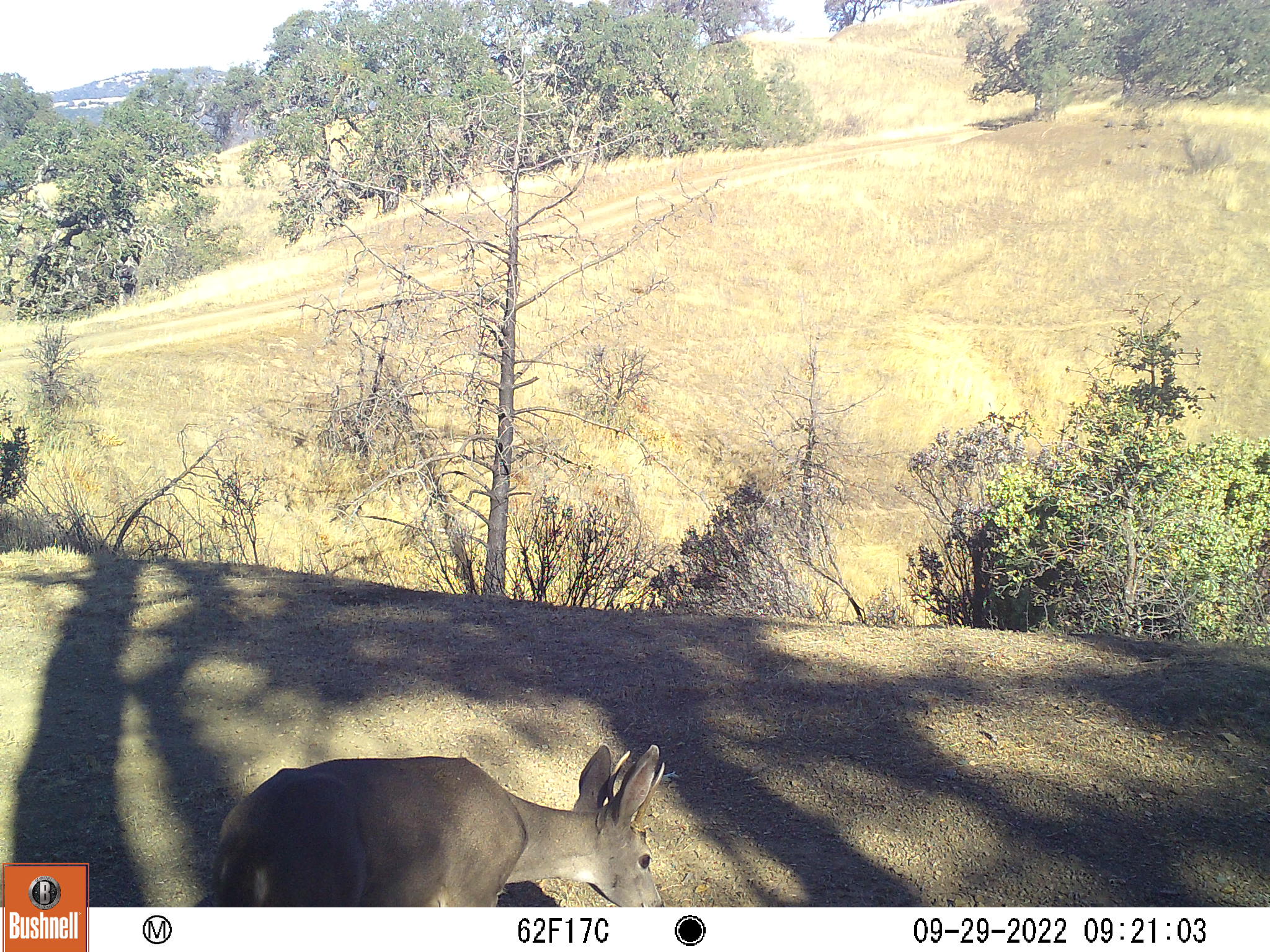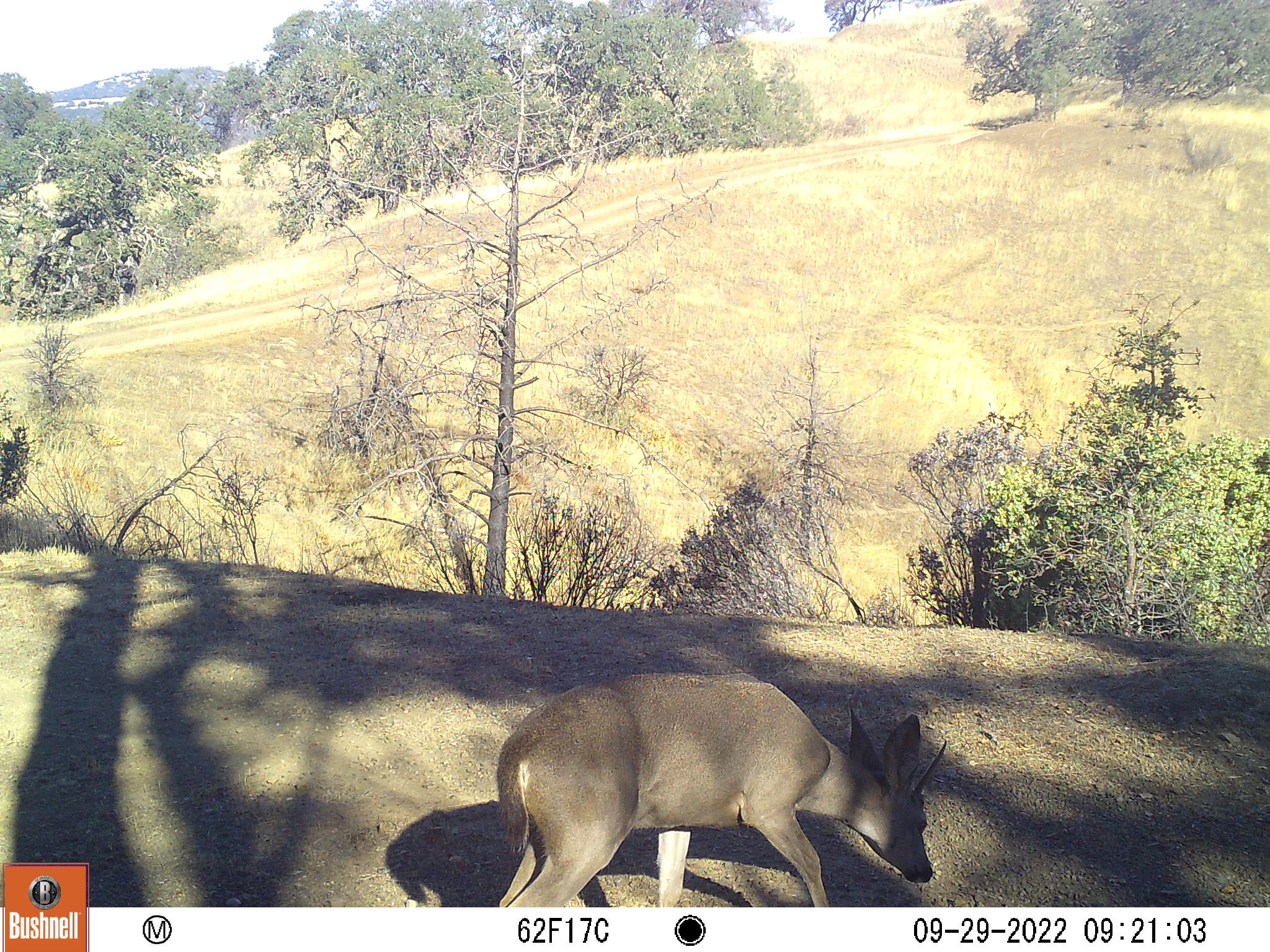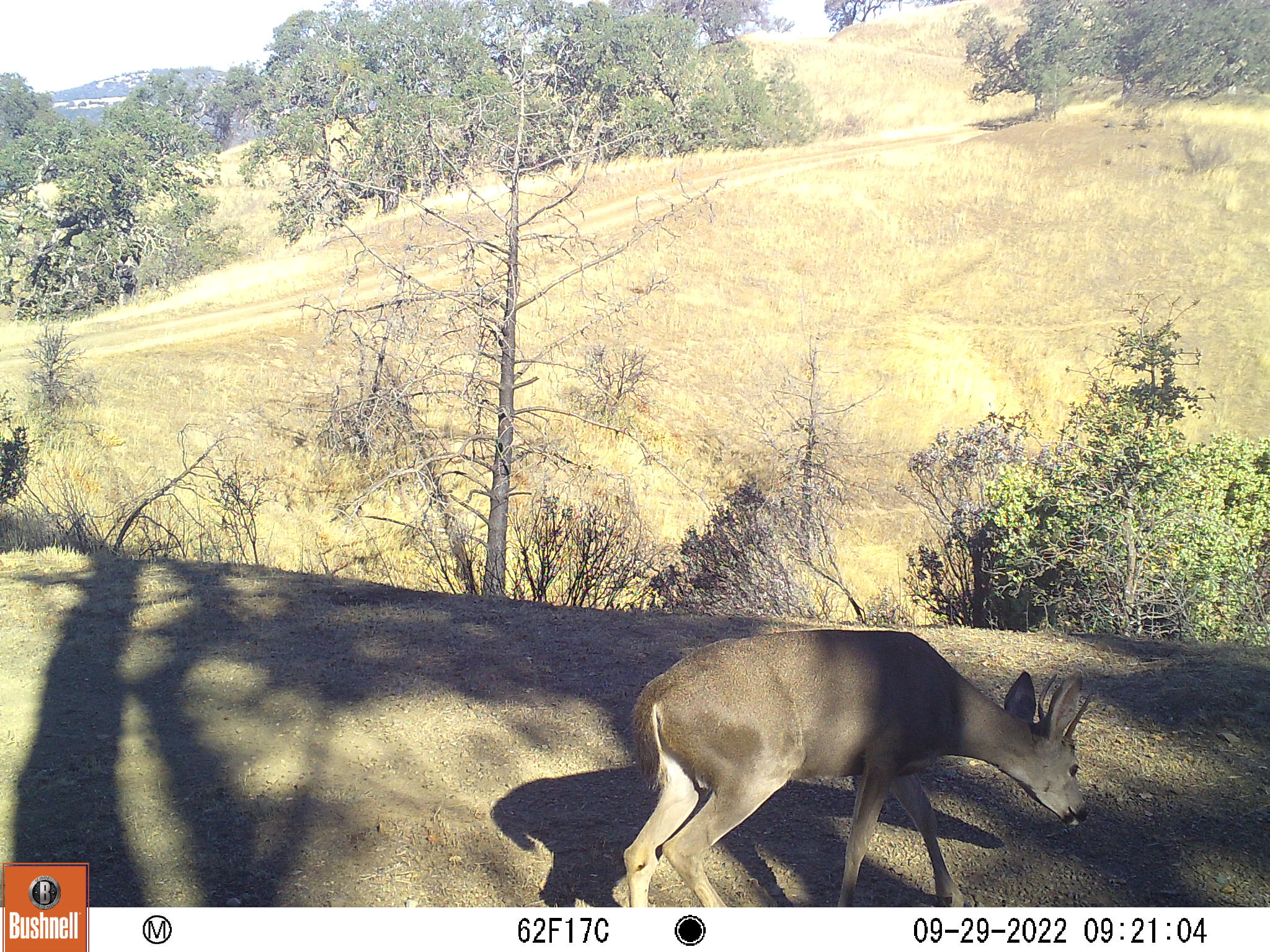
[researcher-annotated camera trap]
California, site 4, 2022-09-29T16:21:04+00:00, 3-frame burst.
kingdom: Animalia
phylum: Chordata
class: Mammalia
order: Artiodactyla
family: Cervidae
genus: Odocoileus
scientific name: Odocoileus hemionus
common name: mule deer